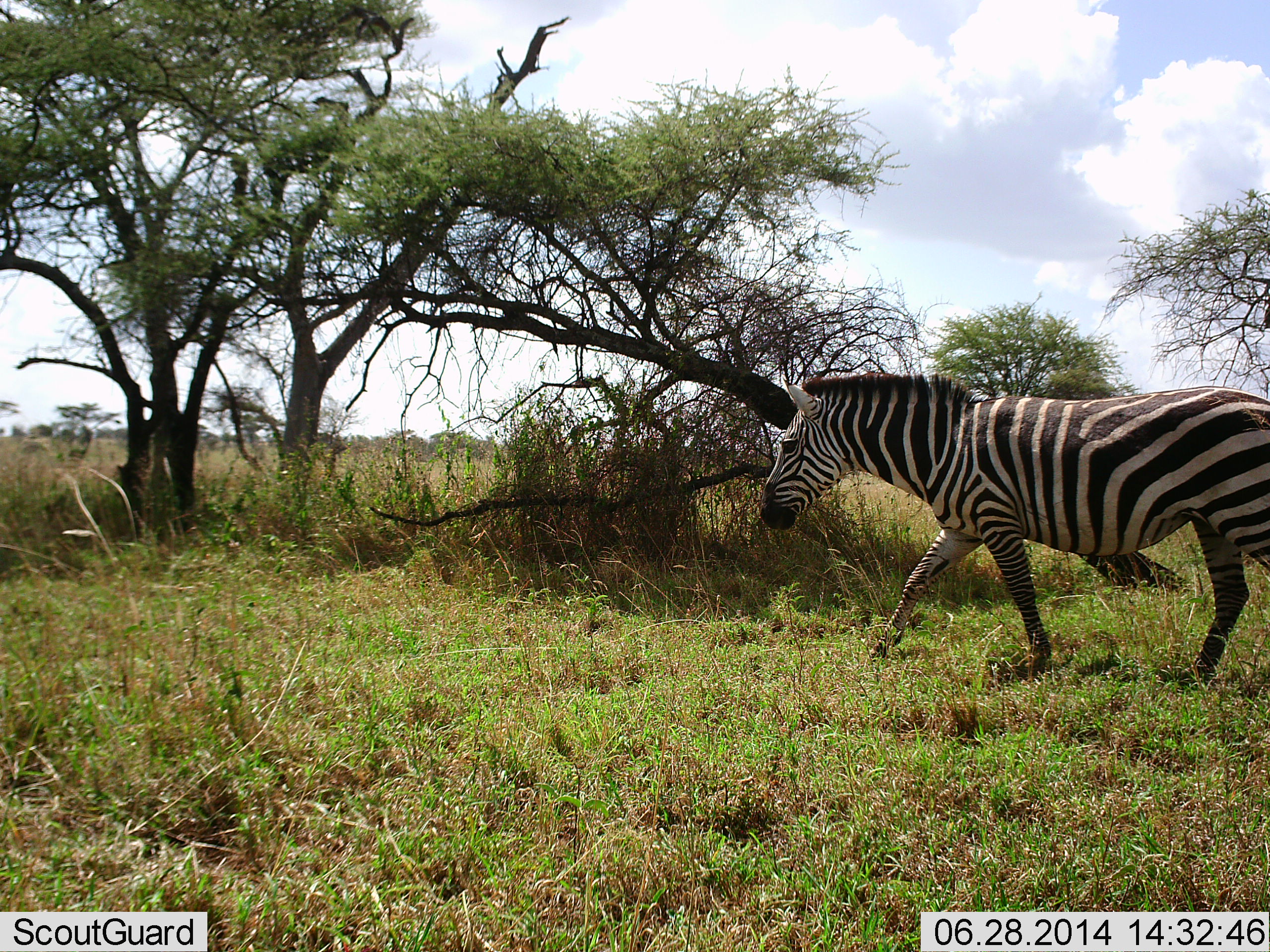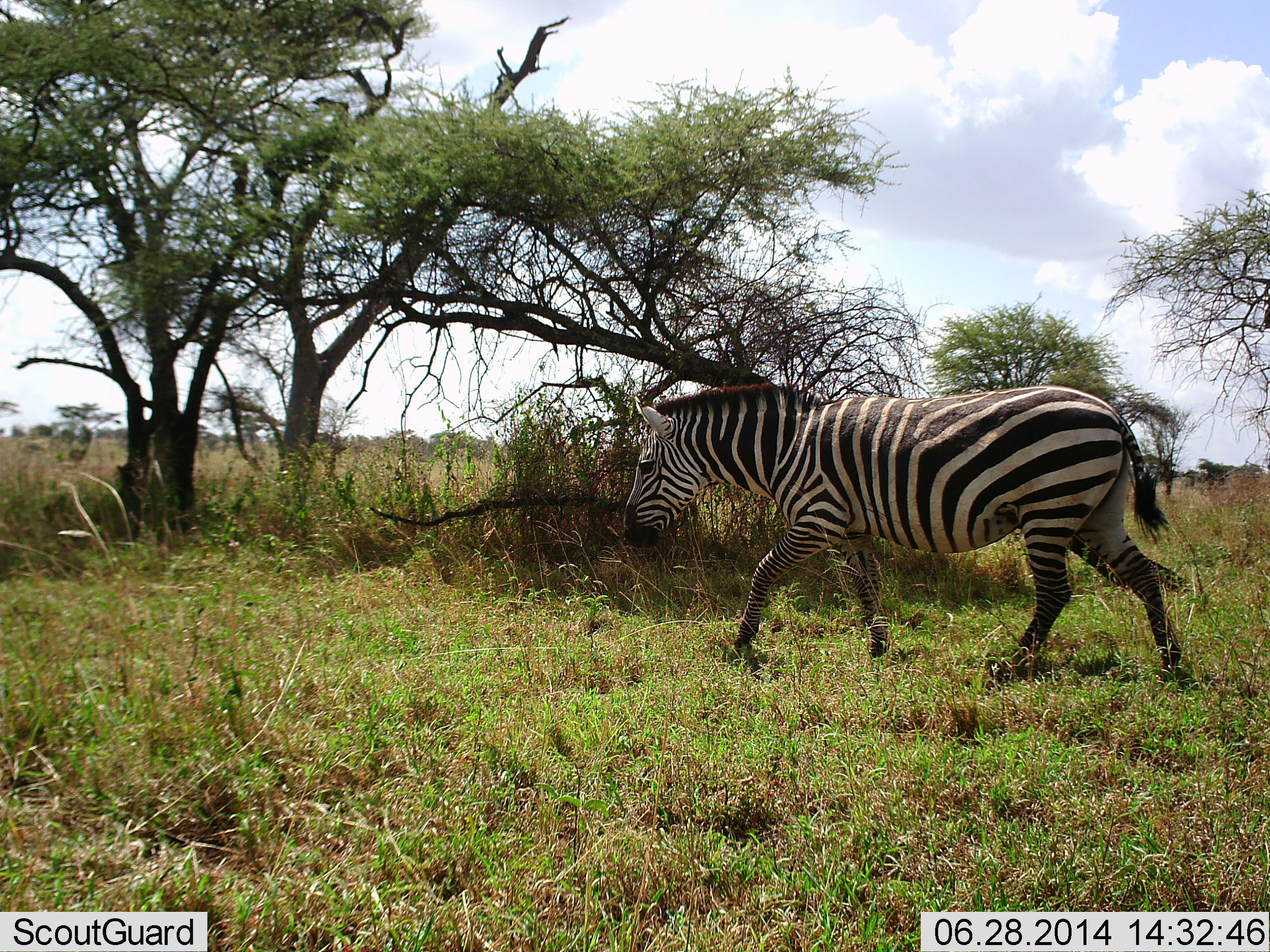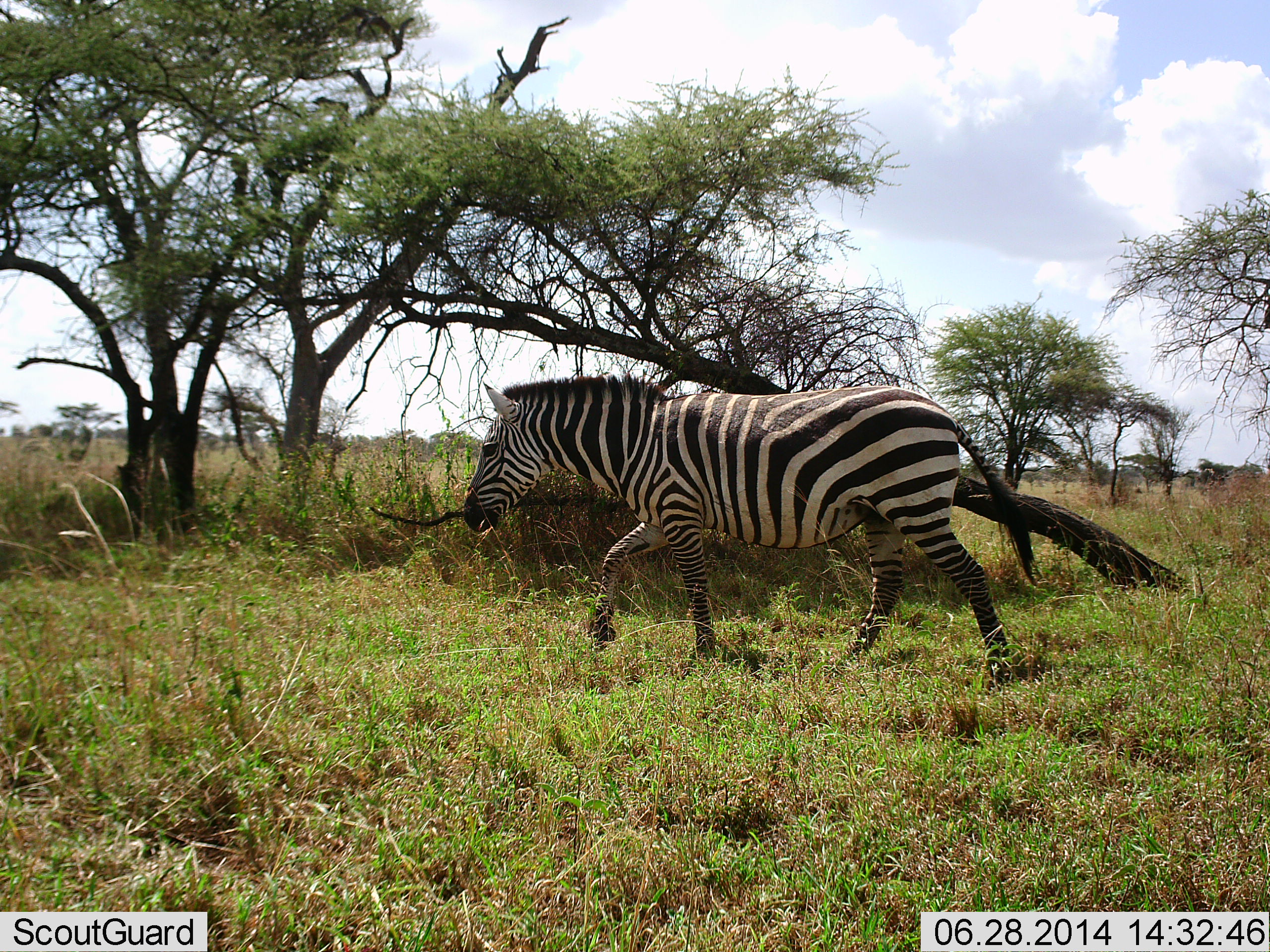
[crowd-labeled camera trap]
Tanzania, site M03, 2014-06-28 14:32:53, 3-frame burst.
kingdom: Animalia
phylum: Chordata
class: Mammalia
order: Perissodactyla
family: Equidae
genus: Equus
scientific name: Equus quagga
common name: plains zebra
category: zebra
Zebra (plains zebra) (Equus quagga), count 1. Behavior (volunteer vote fractions): standing 10%, resting 0%, moving 100%, interacting 0%. Young present (vote fraction): 0%. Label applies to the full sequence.